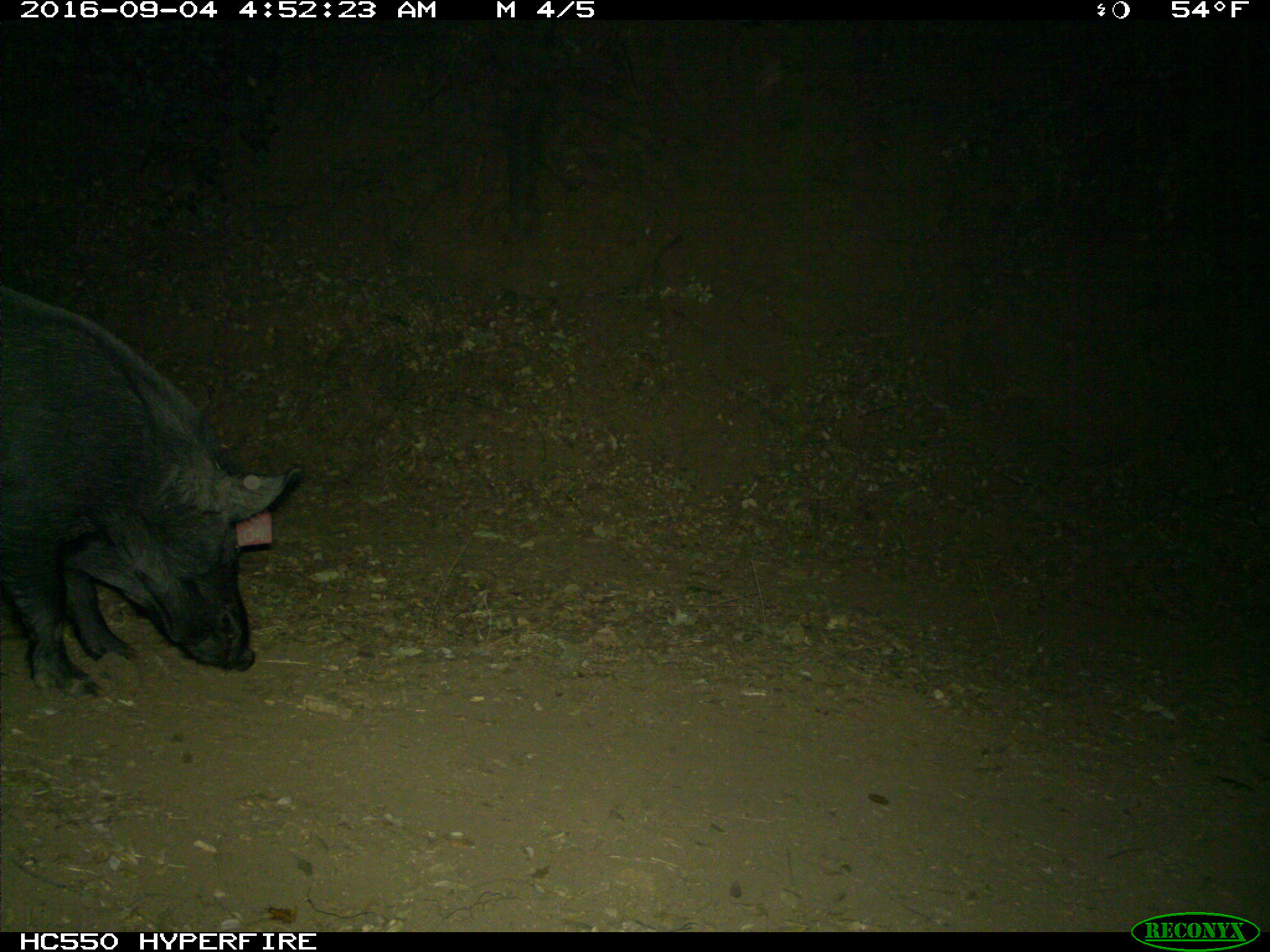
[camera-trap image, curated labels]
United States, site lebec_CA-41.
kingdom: Animalia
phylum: Chordata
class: Mammalia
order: Artiodactyla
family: Suidae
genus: Sus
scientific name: Sus scrofa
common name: wild boar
Sus scrofa (wild boar).